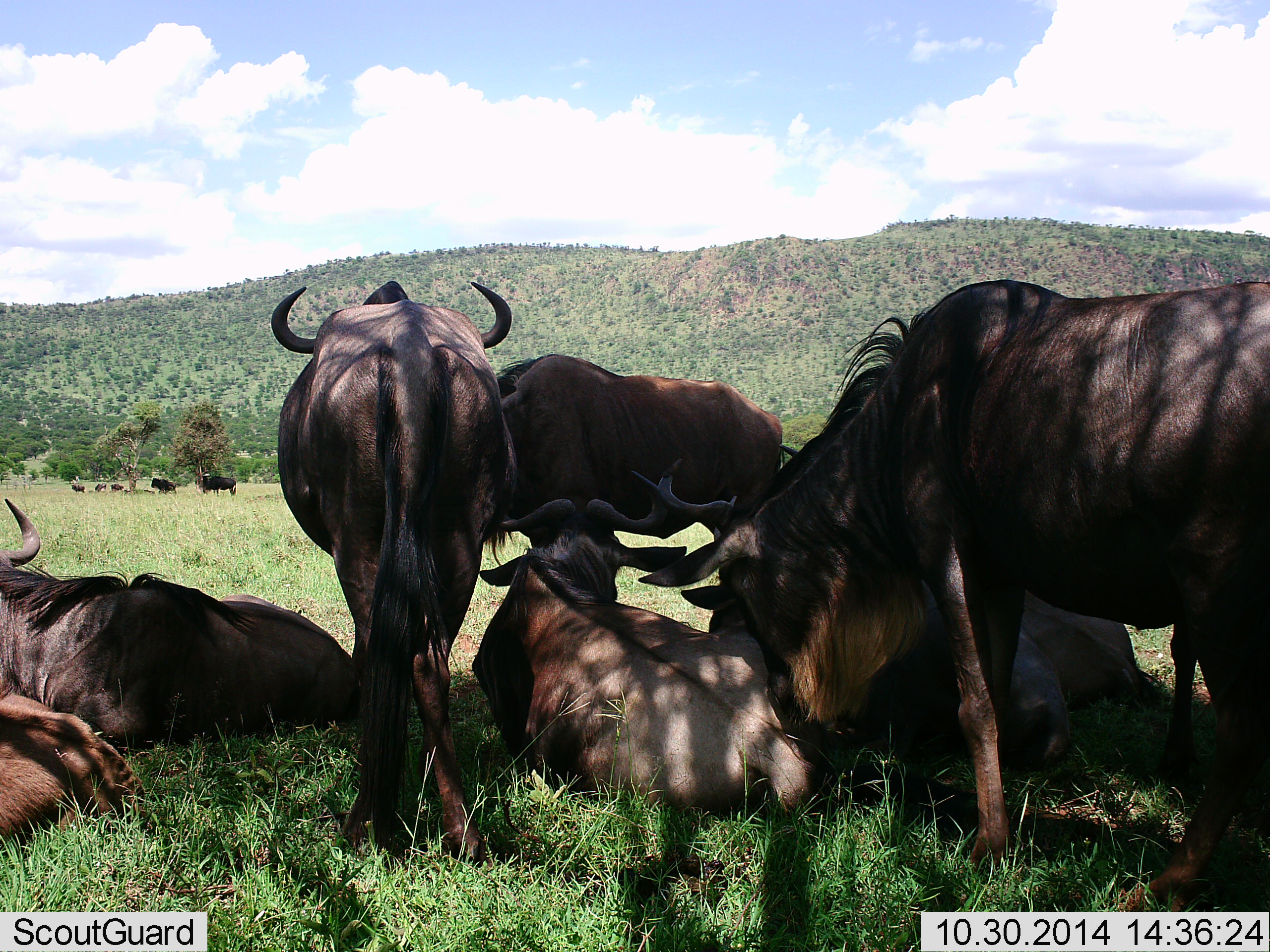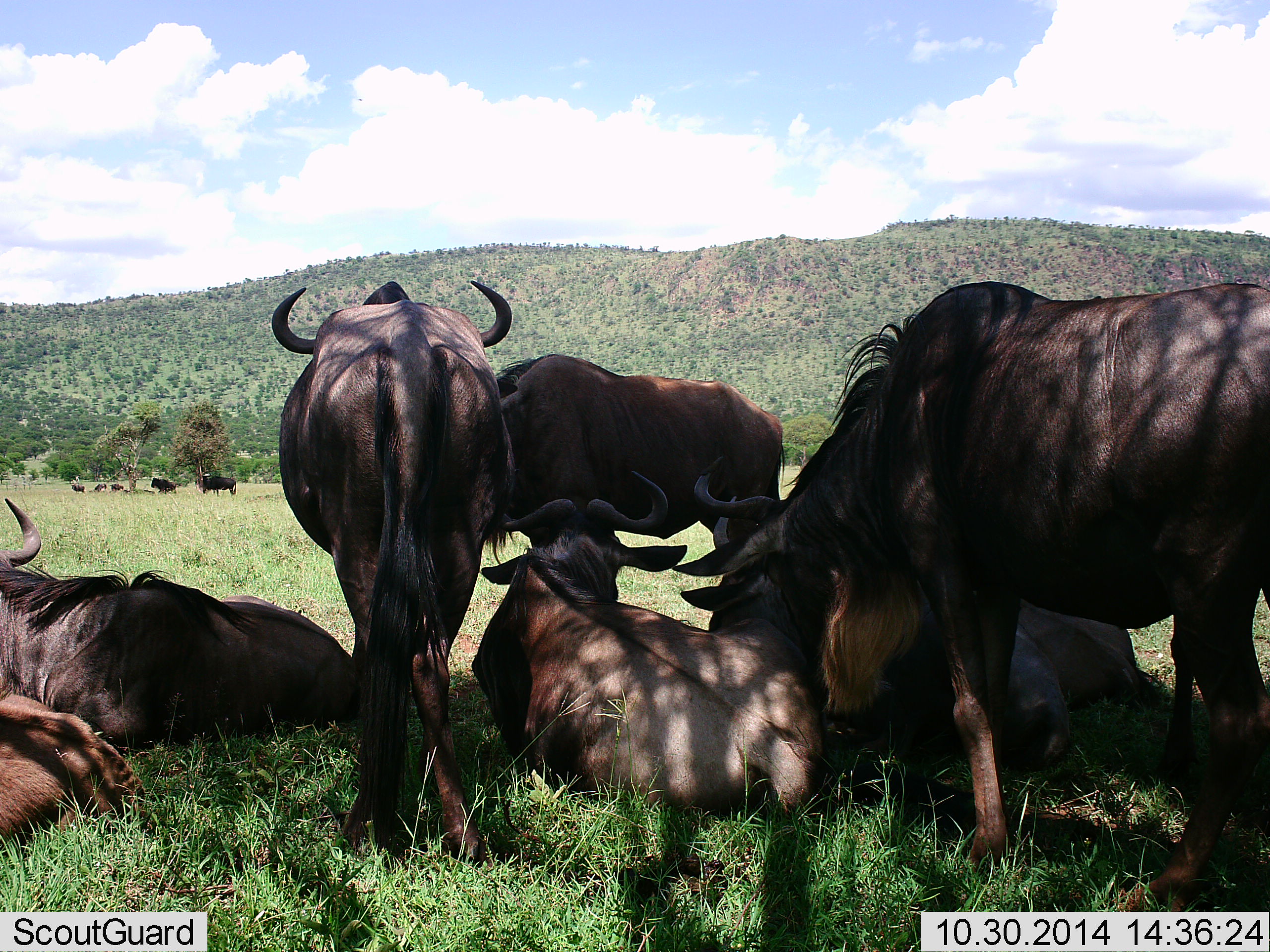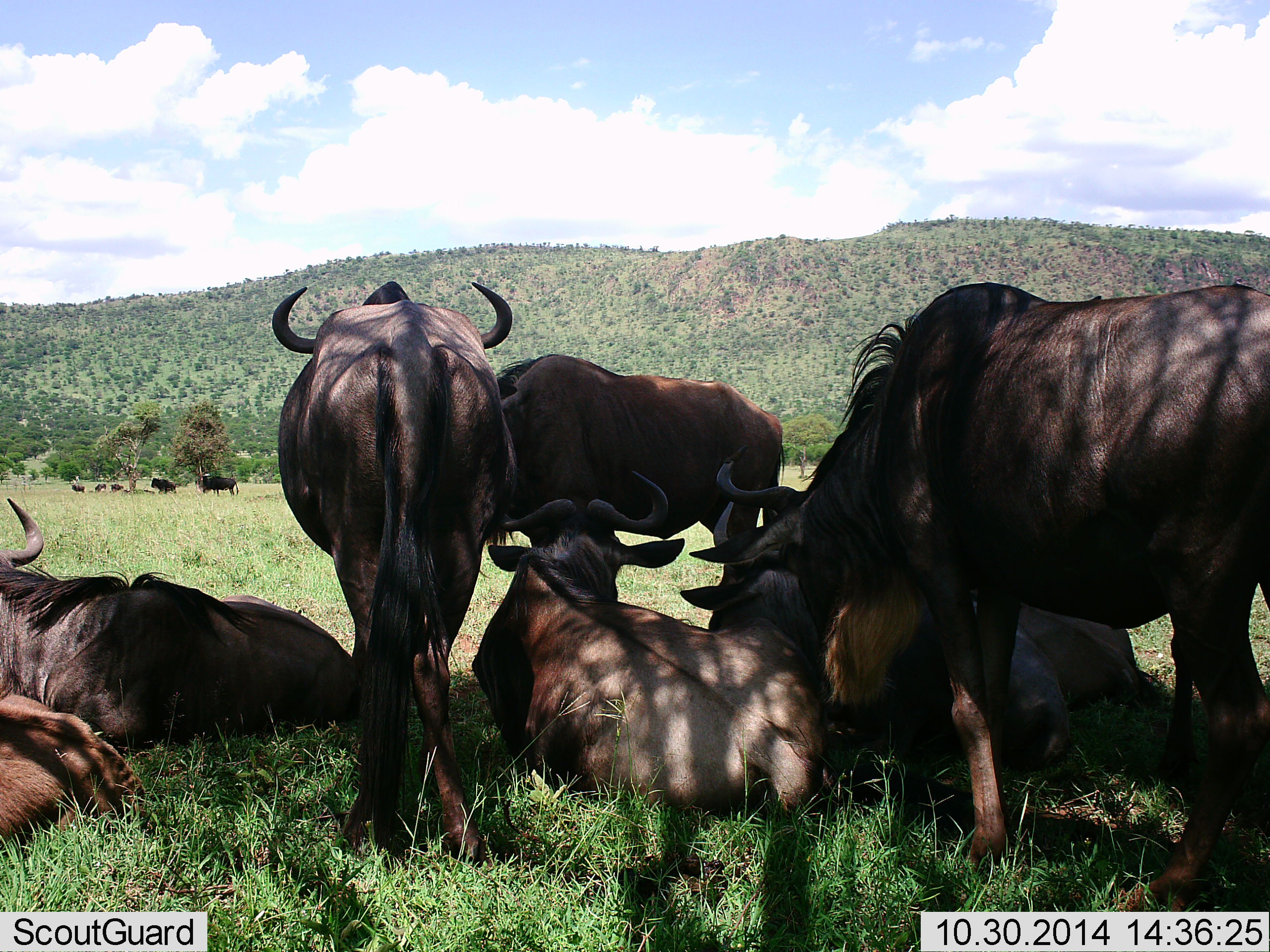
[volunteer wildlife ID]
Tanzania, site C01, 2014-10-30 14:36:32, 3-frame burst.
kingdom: Animalia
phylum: Chordata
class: Mammalia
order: Artiodactyla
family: Bovidae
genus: Connochaetes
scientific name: Connochaetes taurinus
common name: blue wildebeest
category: wildebeest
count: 8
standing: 91%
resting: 91%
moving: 18%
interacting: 36%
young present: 18%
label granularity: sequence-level